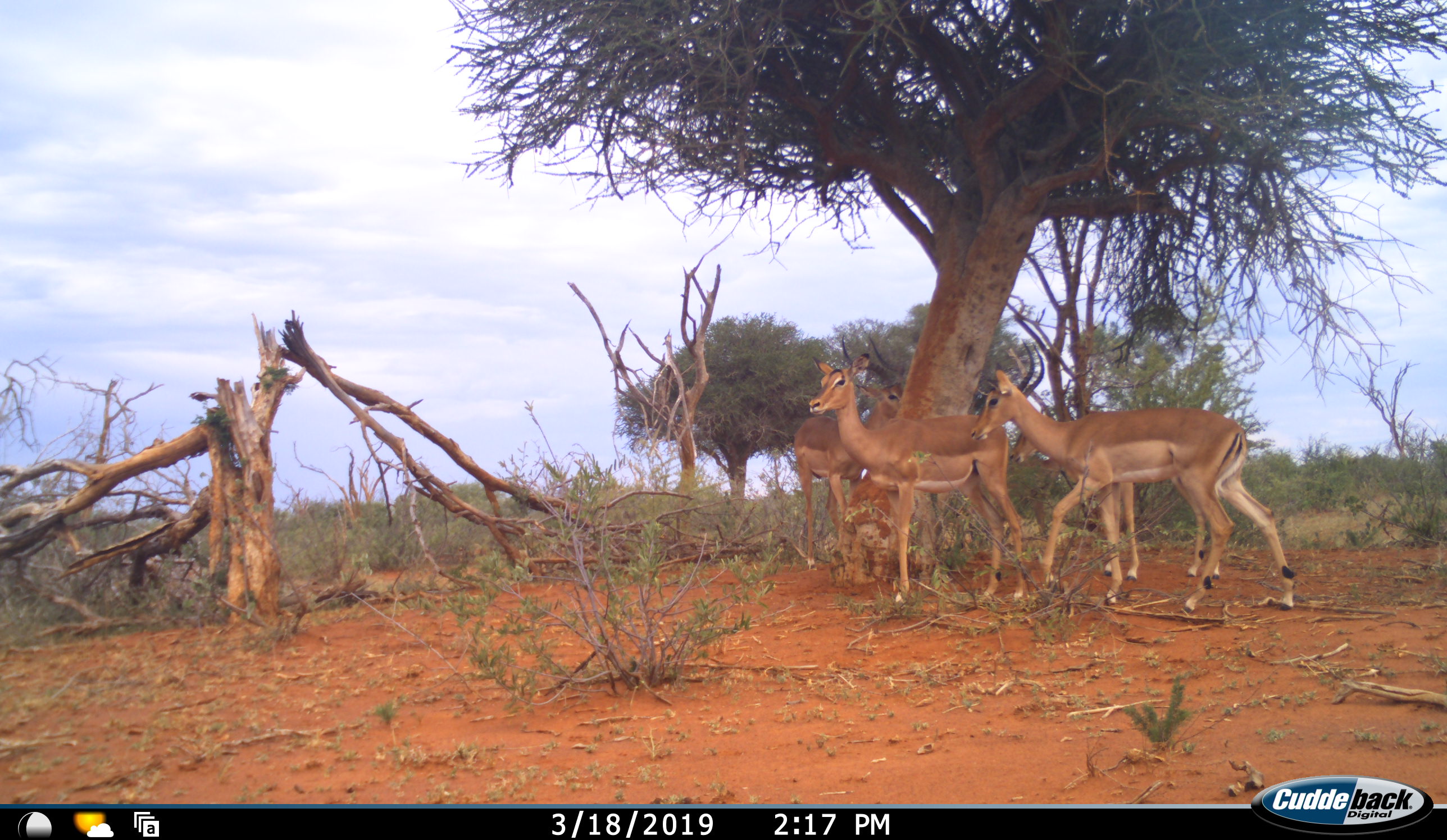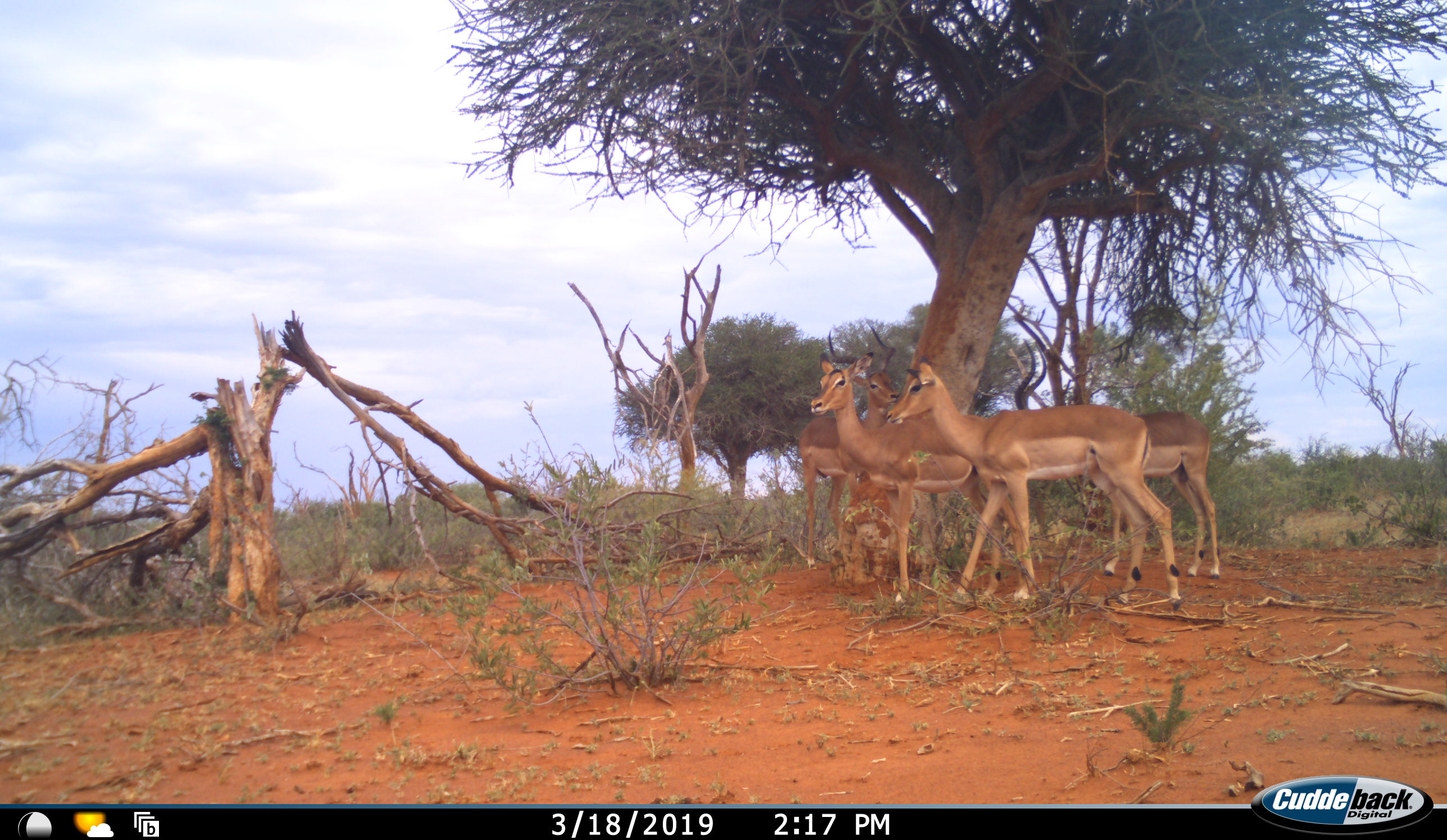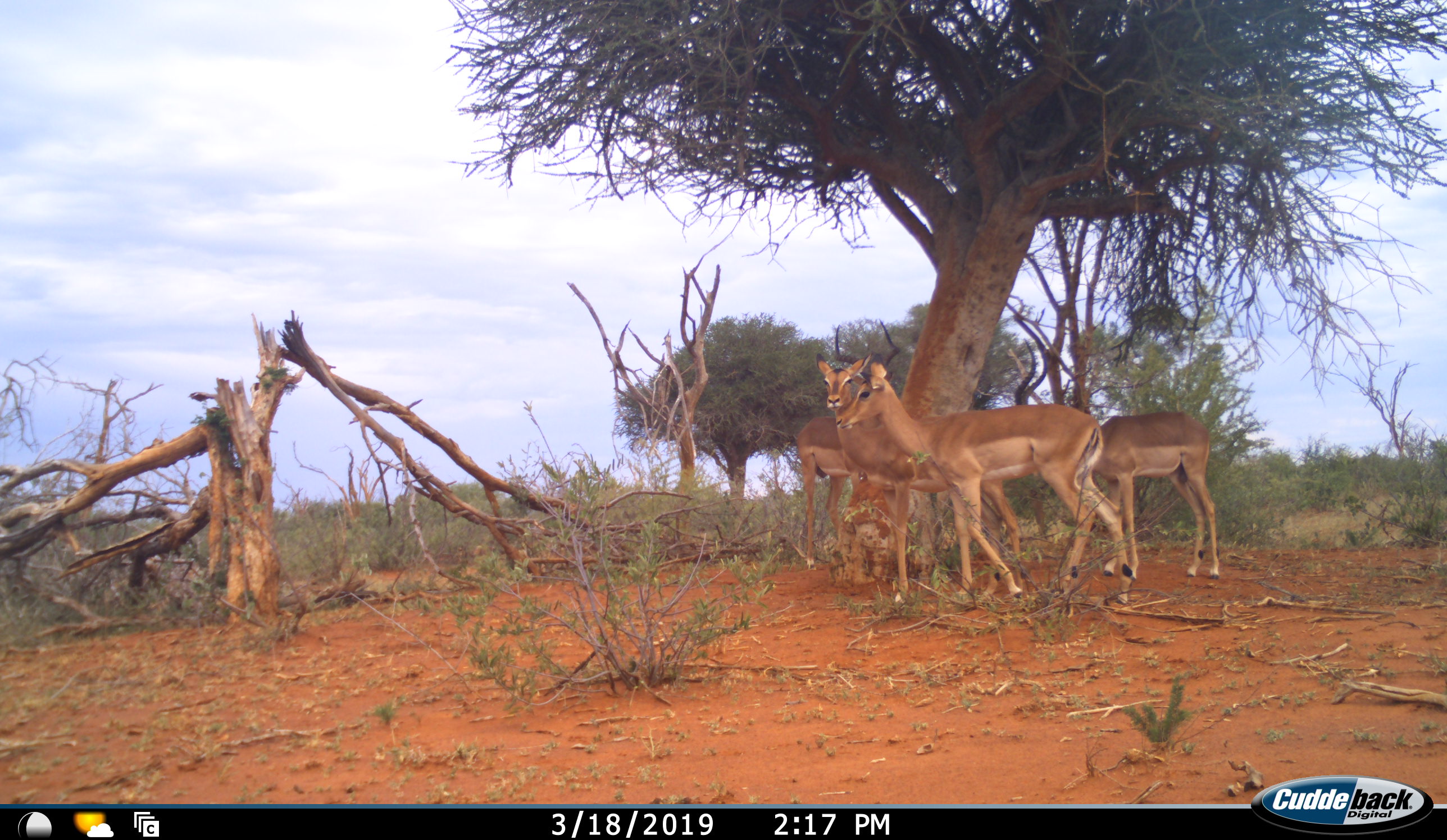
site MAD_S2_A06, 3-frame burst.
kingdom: Animalia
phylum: Chordata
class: Mammalia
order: Artiodactyla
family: Bovidae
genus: Aepyceros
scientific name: Aepyceros melampus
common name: impala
Impala (Aepyceros melampus), count 4. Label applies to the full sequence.